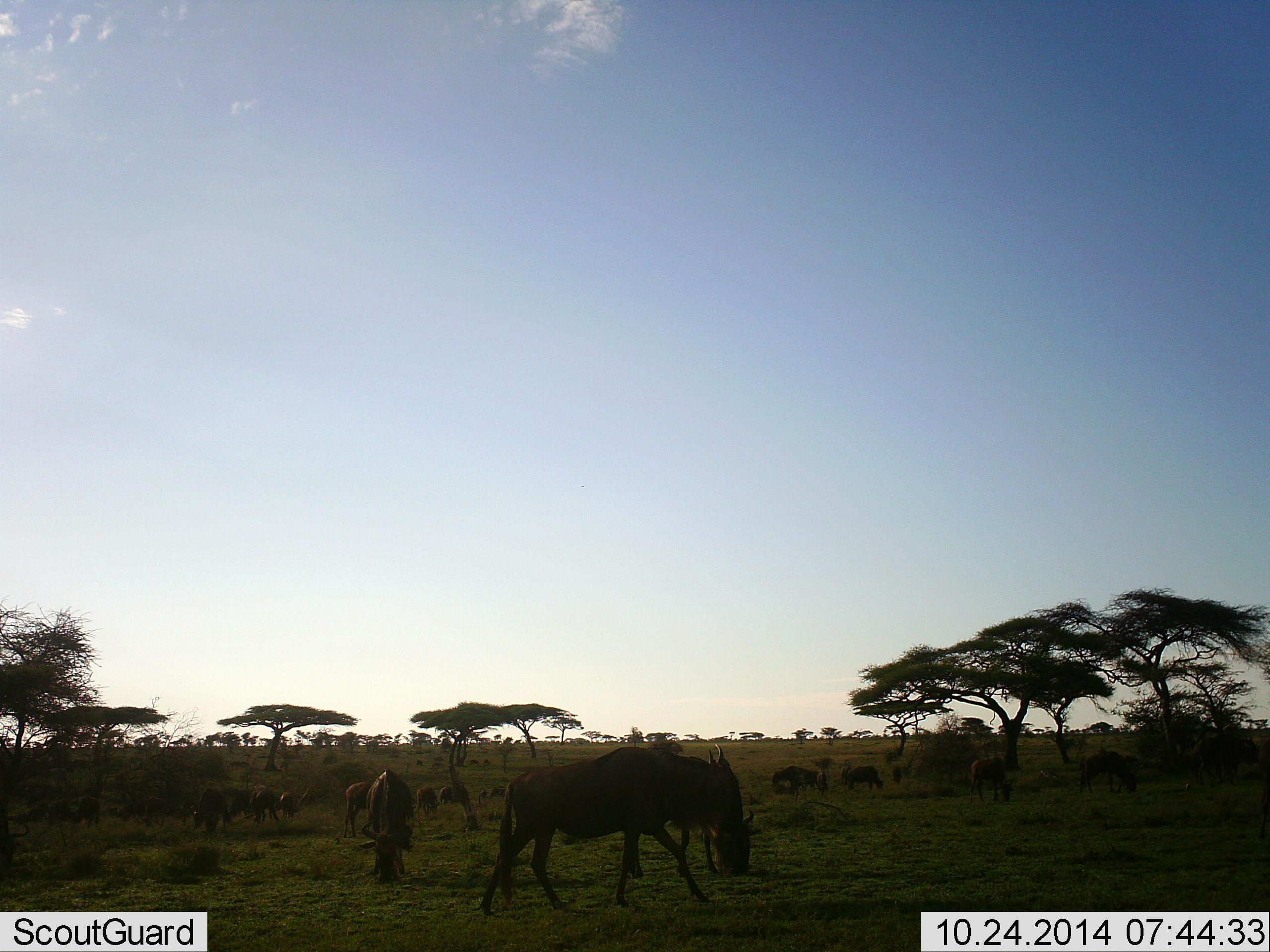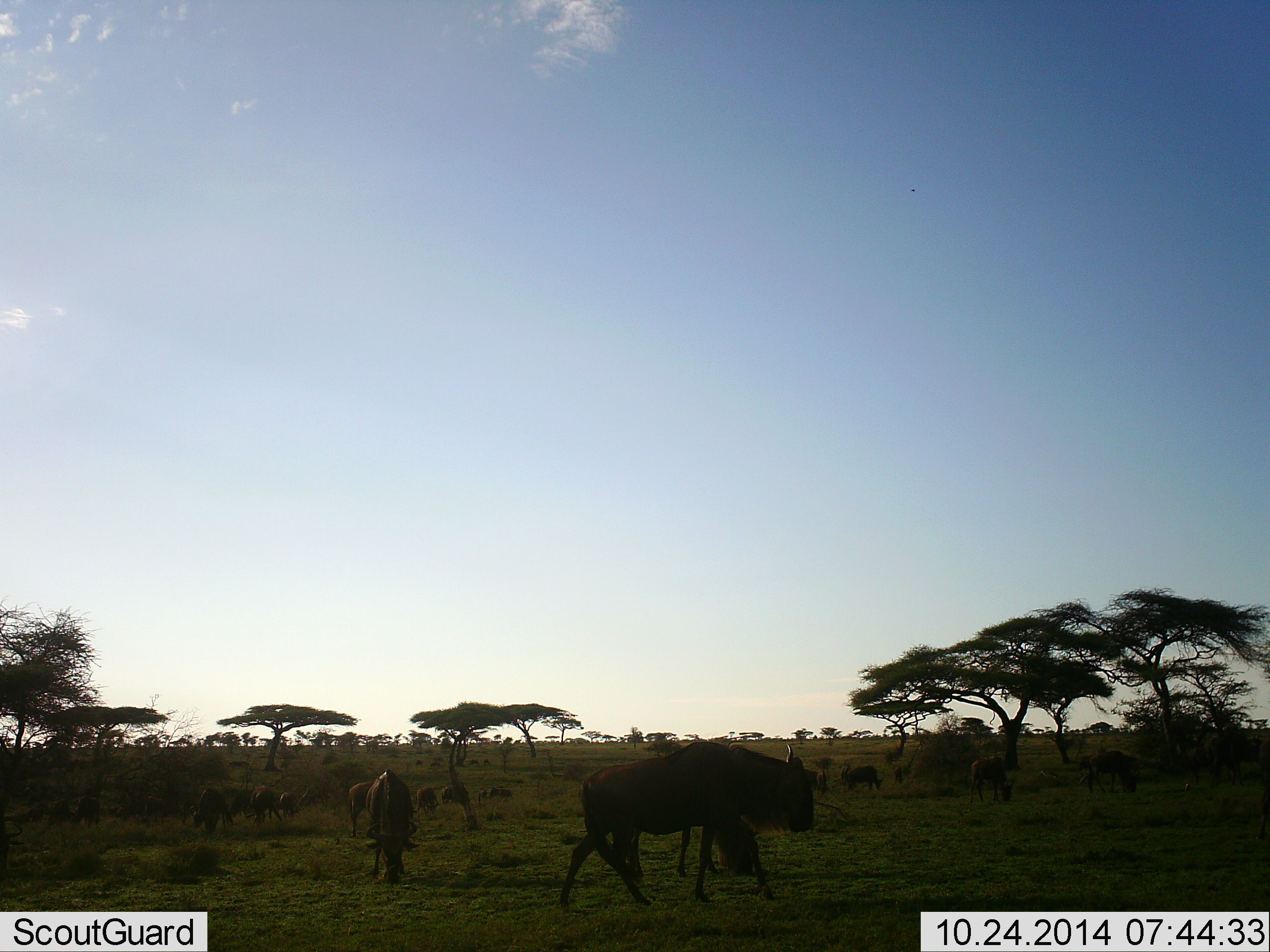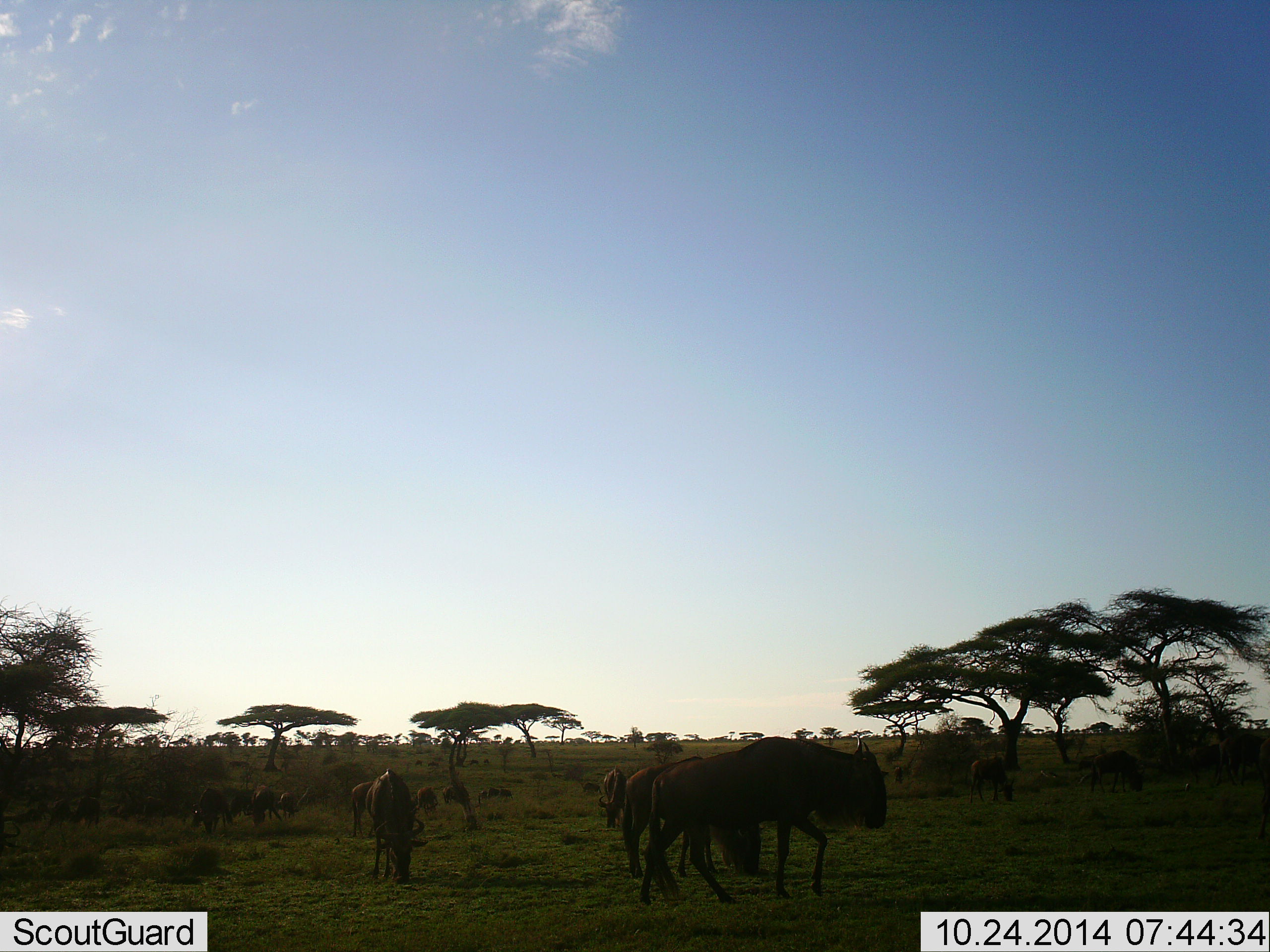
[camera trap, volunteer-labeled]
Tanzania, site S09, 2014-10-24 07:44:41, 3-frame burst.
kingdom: Animalia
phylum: Chordata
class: Mammalia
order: Artiodactyla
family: Bovidae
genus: Connochaetes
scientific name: Connochaetes taurinus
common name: blue wildebeest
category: wildebeest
Wildebeest (blue wildebeest) (Connochaetes taurinus), count 11-50. Behavior (volunteer vote fractions): standing 20%, resting 0%, moving 70%, interacting 0%. Young present (vote fraction): 0%. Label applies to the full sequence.